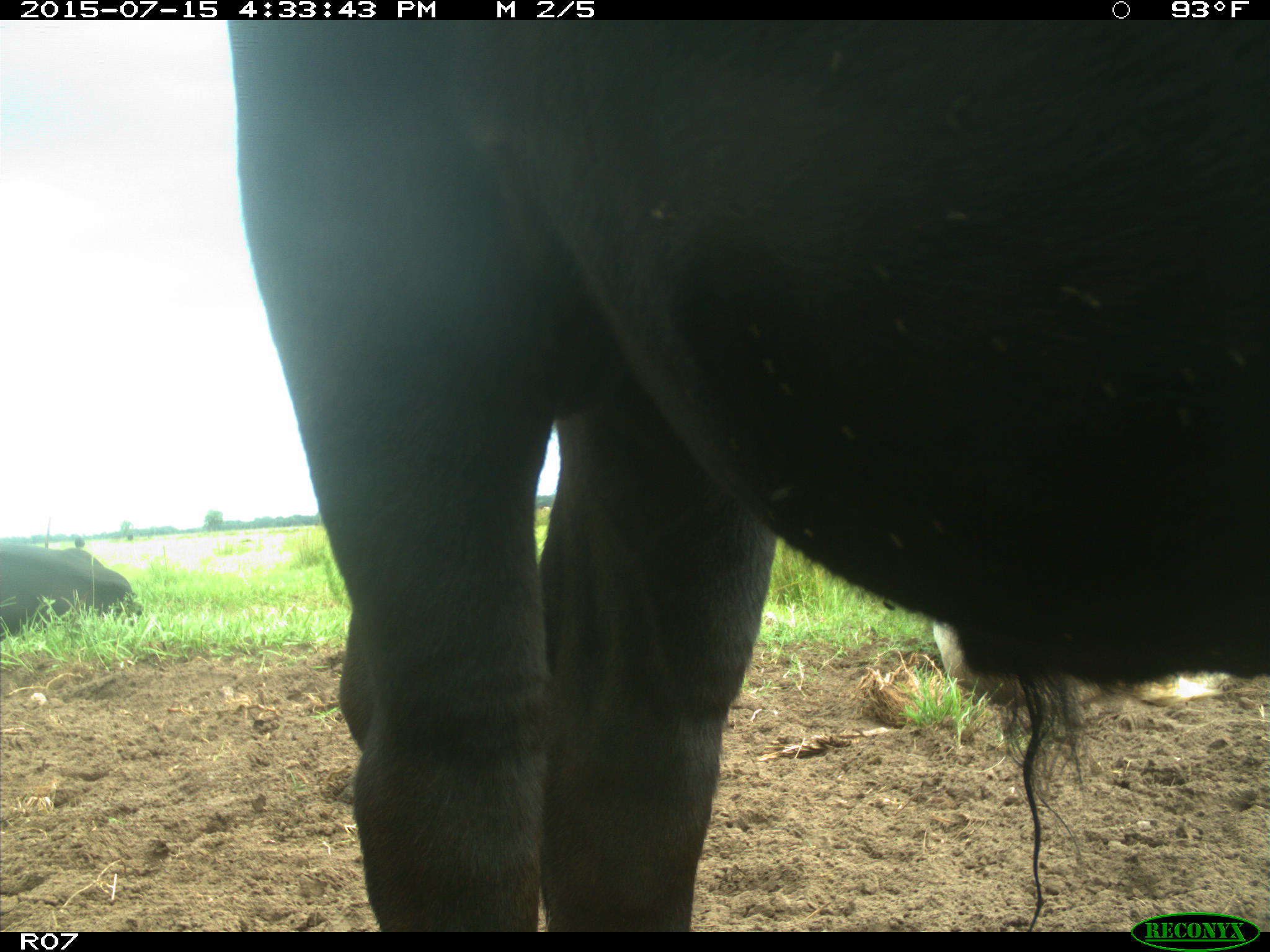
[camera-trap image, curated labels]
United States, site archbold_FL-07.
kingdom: Animalia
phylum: Chordata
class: Mammalia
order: Artiodactyla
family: Bovidae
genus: Bos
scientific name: Bos taurus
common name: domestic cow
Bos taurus (domestic cow).